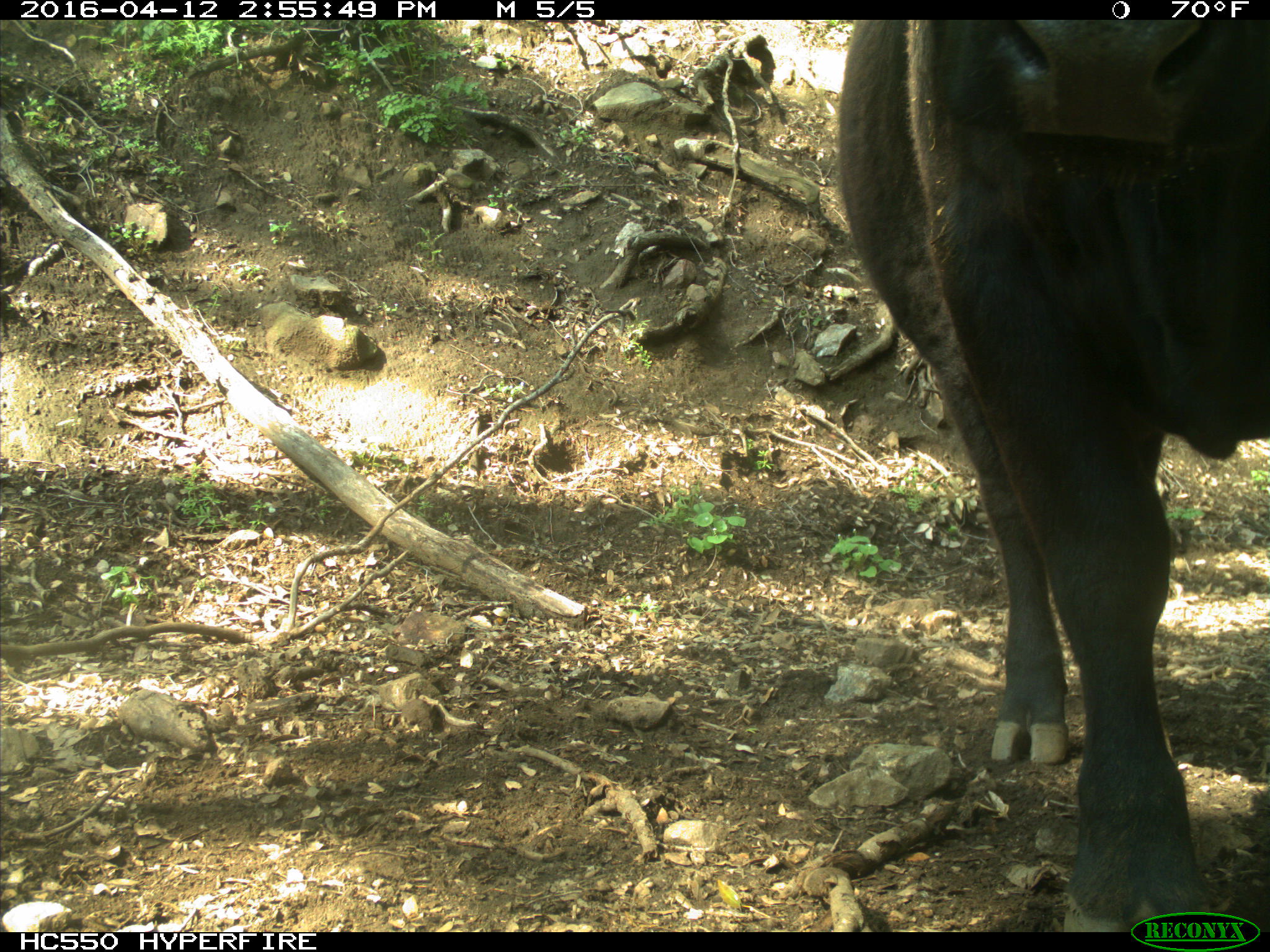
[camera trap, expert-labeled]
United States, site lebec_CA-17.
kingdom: Animalia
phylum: Chordata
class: Mammalia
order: Artiodactyla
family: Bovidae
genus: Bos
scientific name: Bos taurus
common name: domestic cow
Bos taurus (domestic cow).